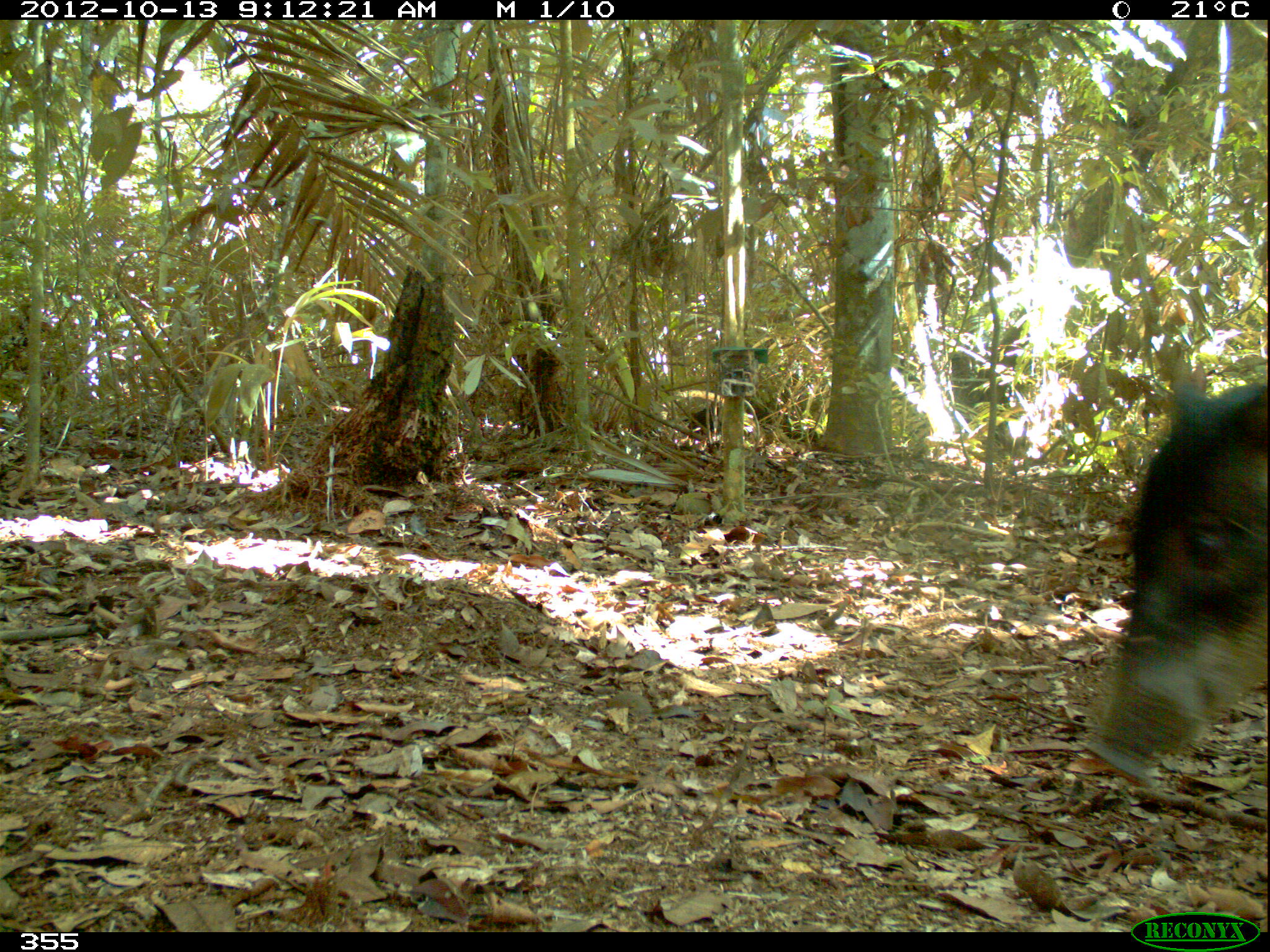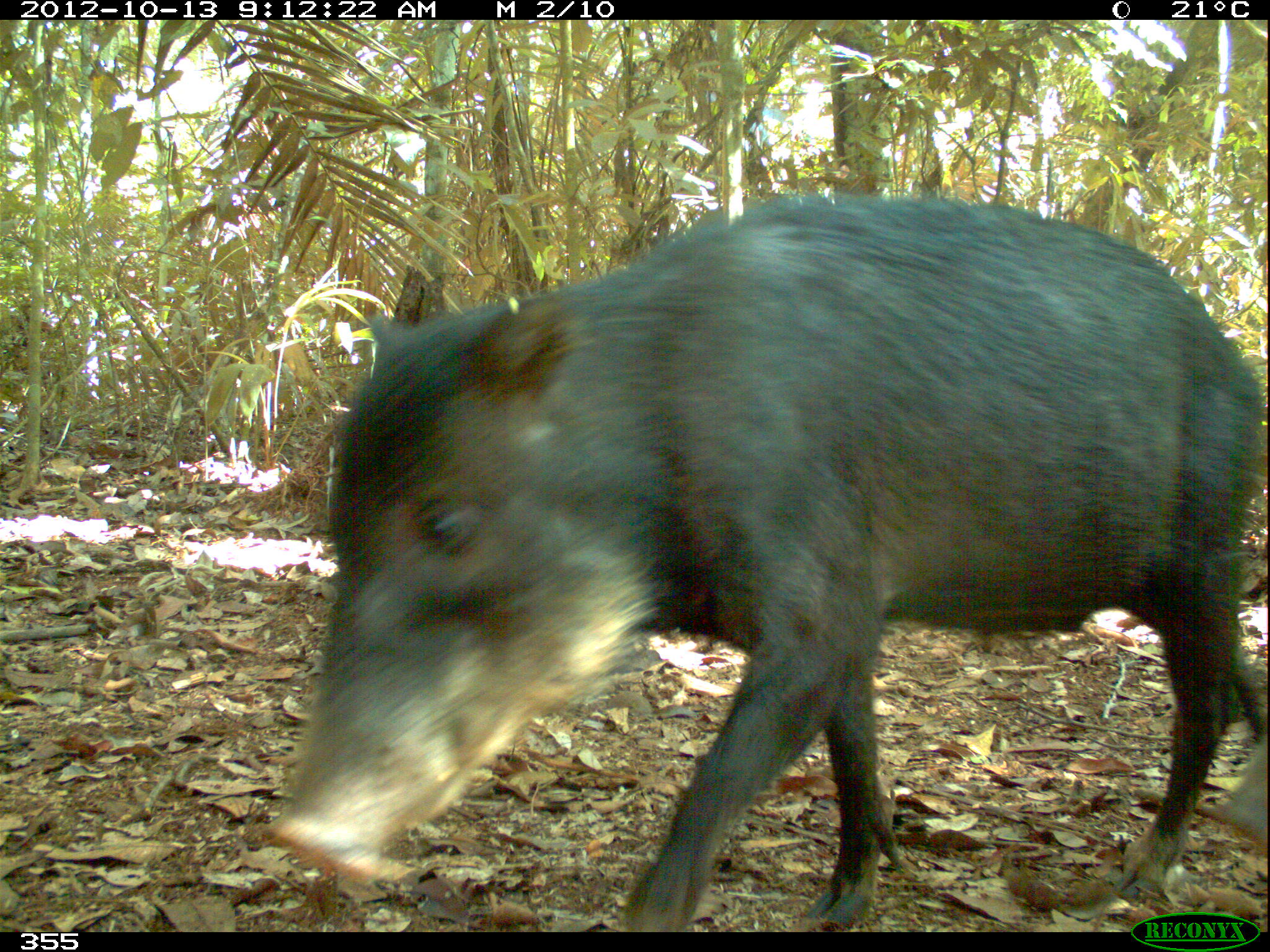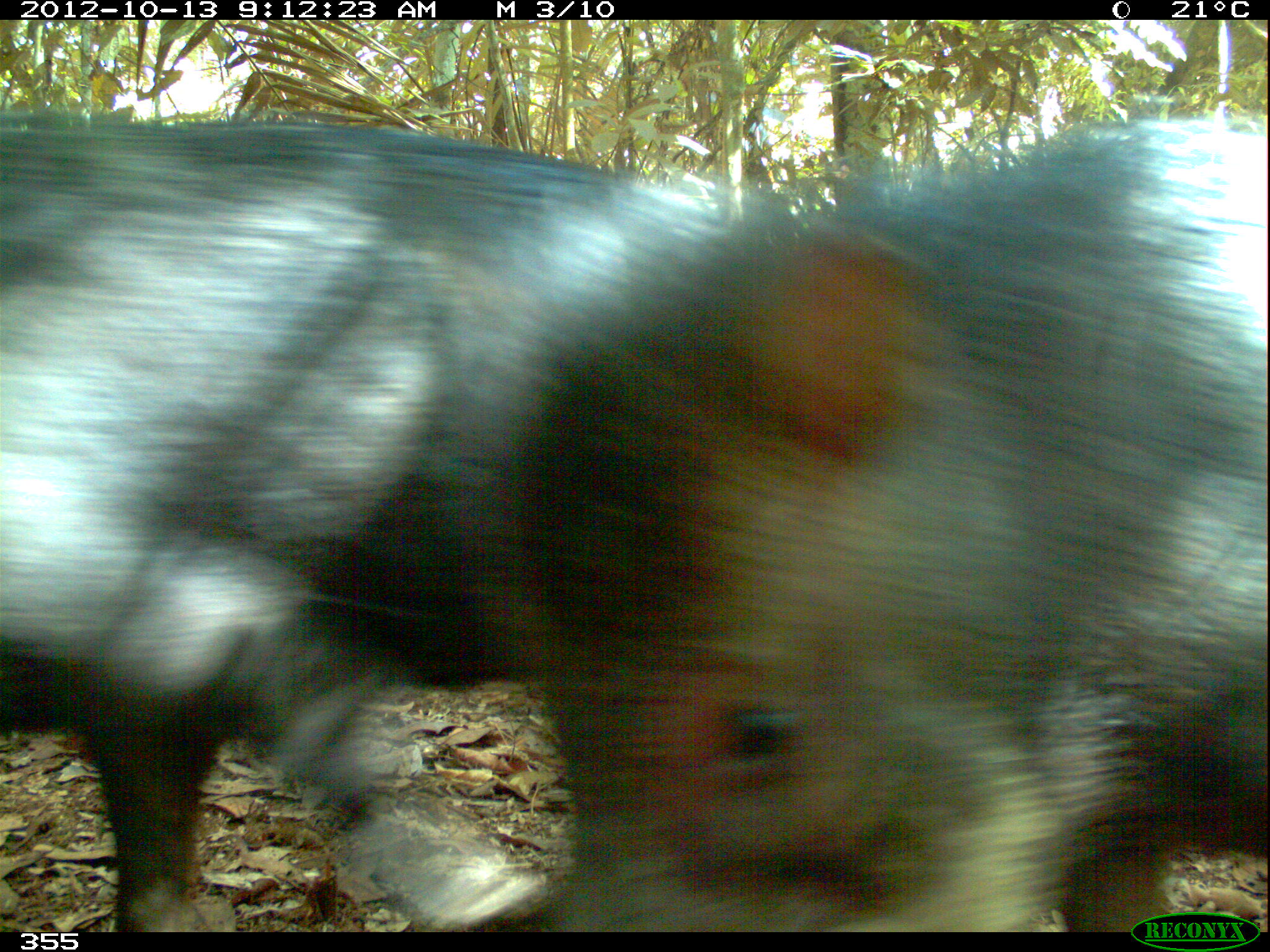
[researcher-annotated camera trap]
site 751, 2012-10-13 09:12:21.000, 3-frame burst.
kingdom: Animalia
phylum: Chordata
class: Mammalia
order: Artiodactyla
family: Tayassuidae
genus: Tayassu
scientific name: Tayassu pecari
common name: white-lipped peccary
Tayassu pecari (white-lipped peccary).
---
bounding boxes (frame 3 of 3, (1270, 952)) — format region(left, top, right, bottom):
tayassu pecari: region(2, 109, 795, 932); region(523, 116, 1268, 932)